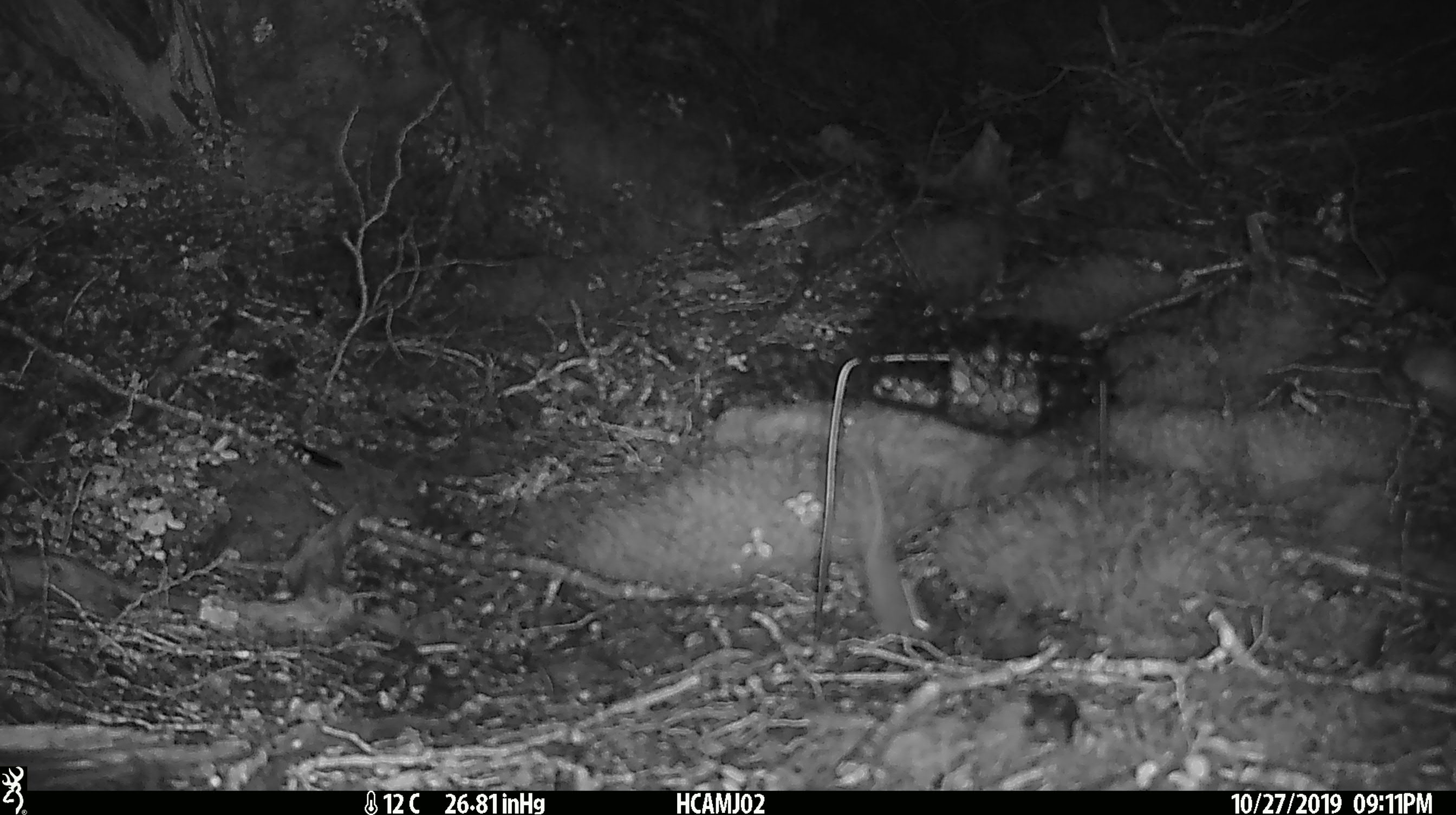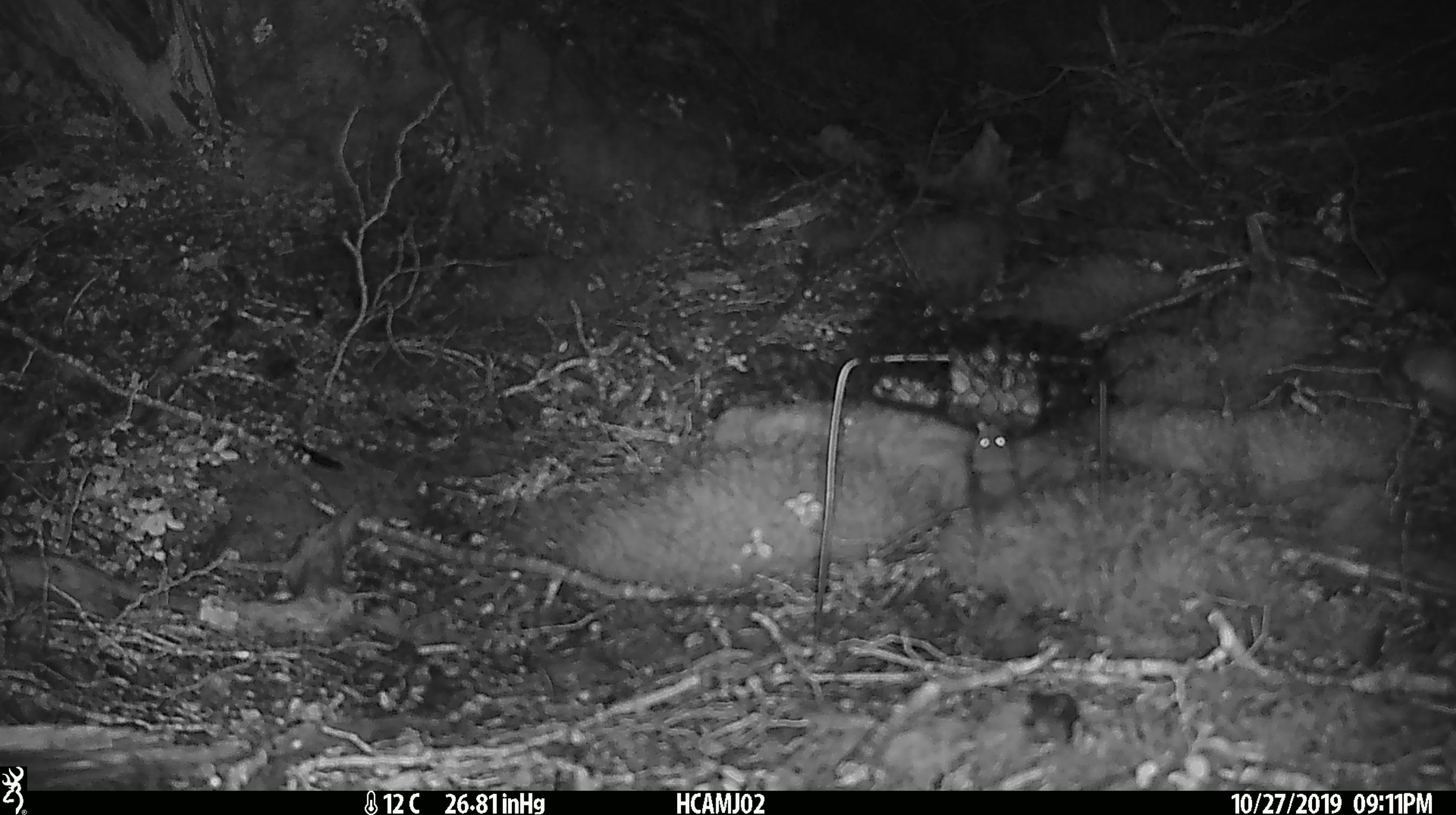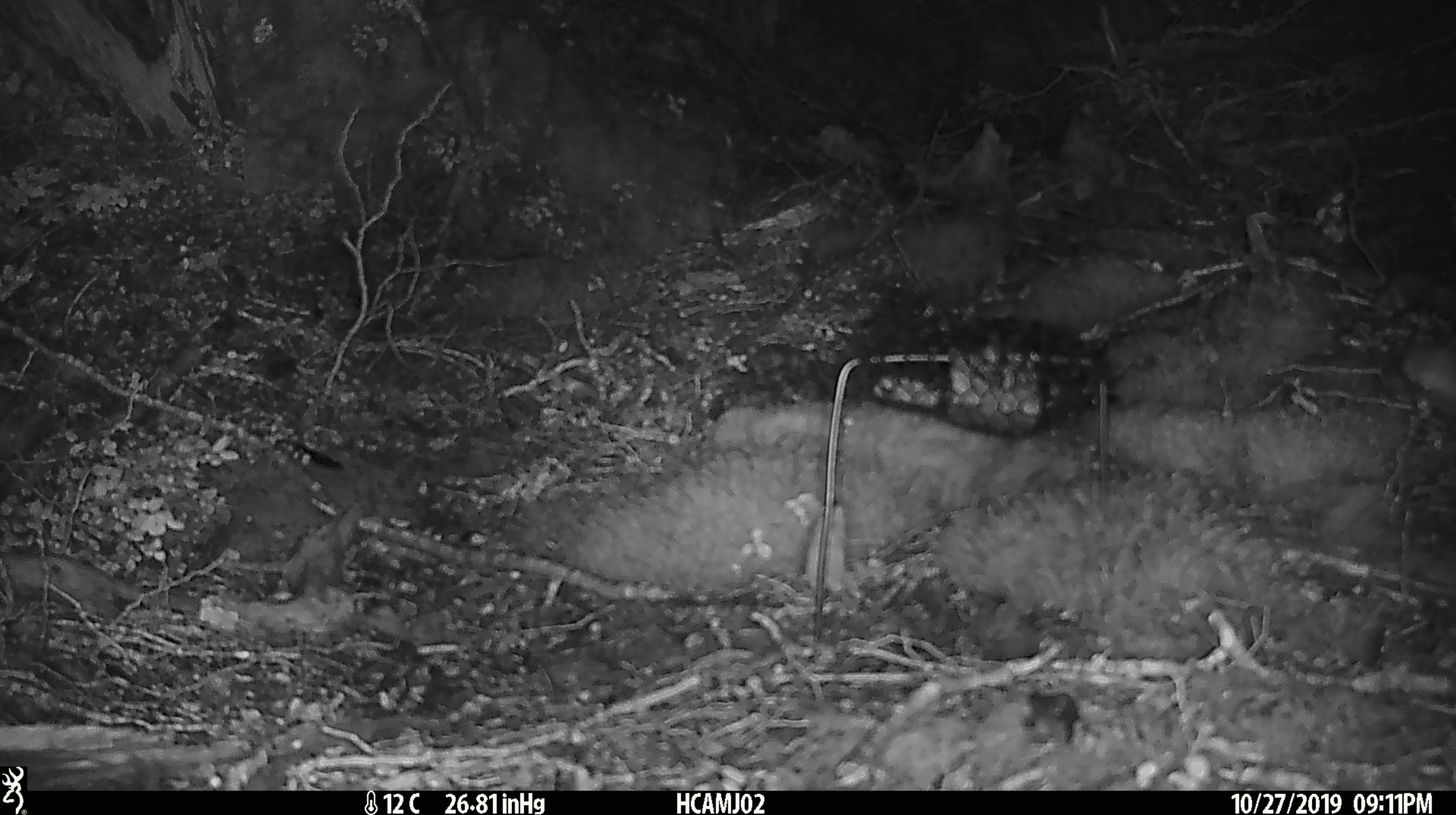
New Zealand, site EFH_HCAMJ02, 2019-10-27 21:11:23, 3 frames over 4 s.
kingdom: Animalia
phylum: Chordata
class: Mammalia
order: Rodentia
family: Muridae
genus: Mus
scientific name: Mus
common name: mouse